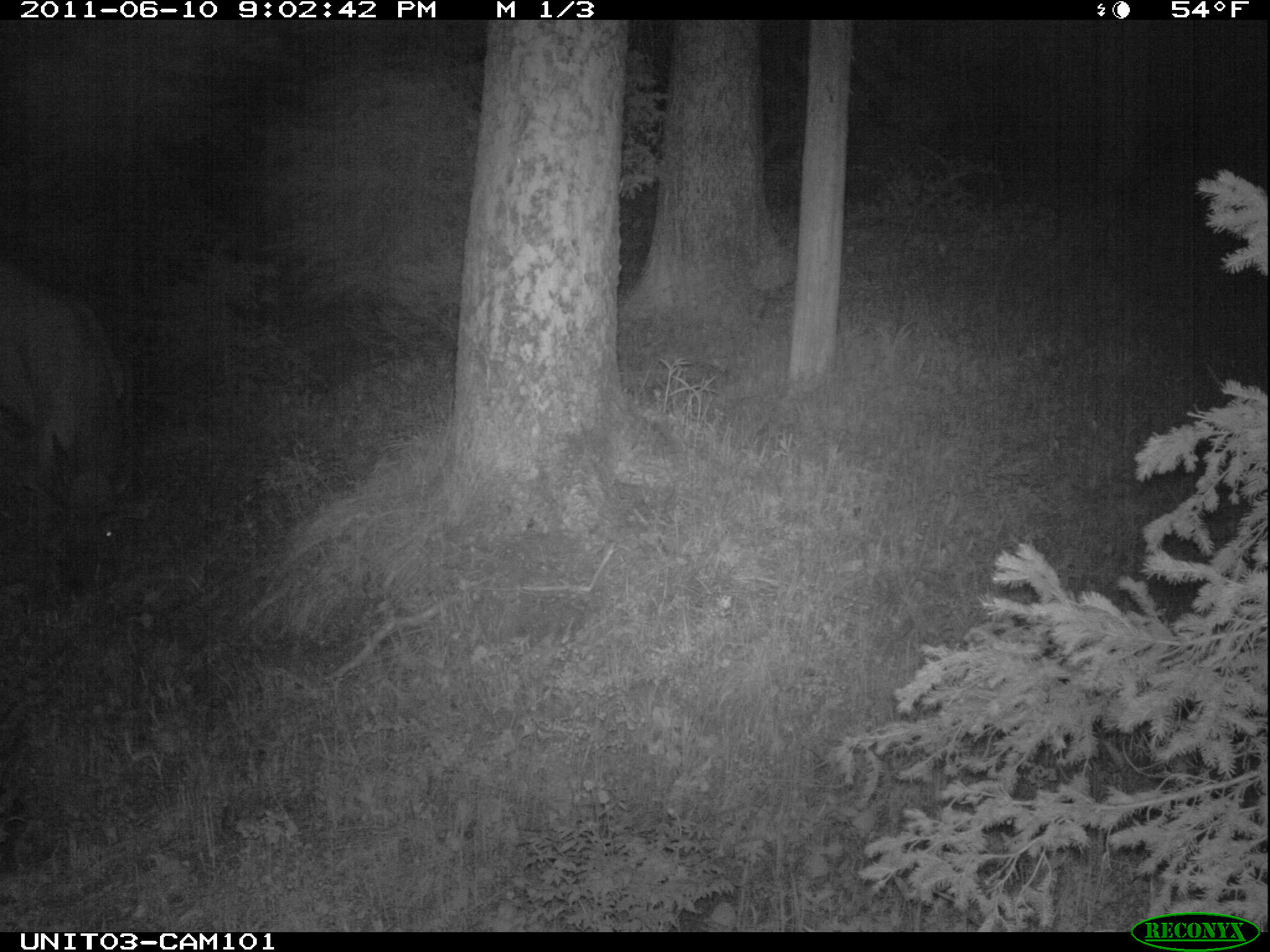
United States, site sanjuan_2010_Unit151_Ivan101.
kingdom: Animalia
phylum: Chordata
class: Mammalia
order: Artiodactyla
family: Cervidae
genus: Cervus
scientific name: Cervus elaphus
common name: red deer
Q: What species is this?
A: Cervus elaphus (red deer).